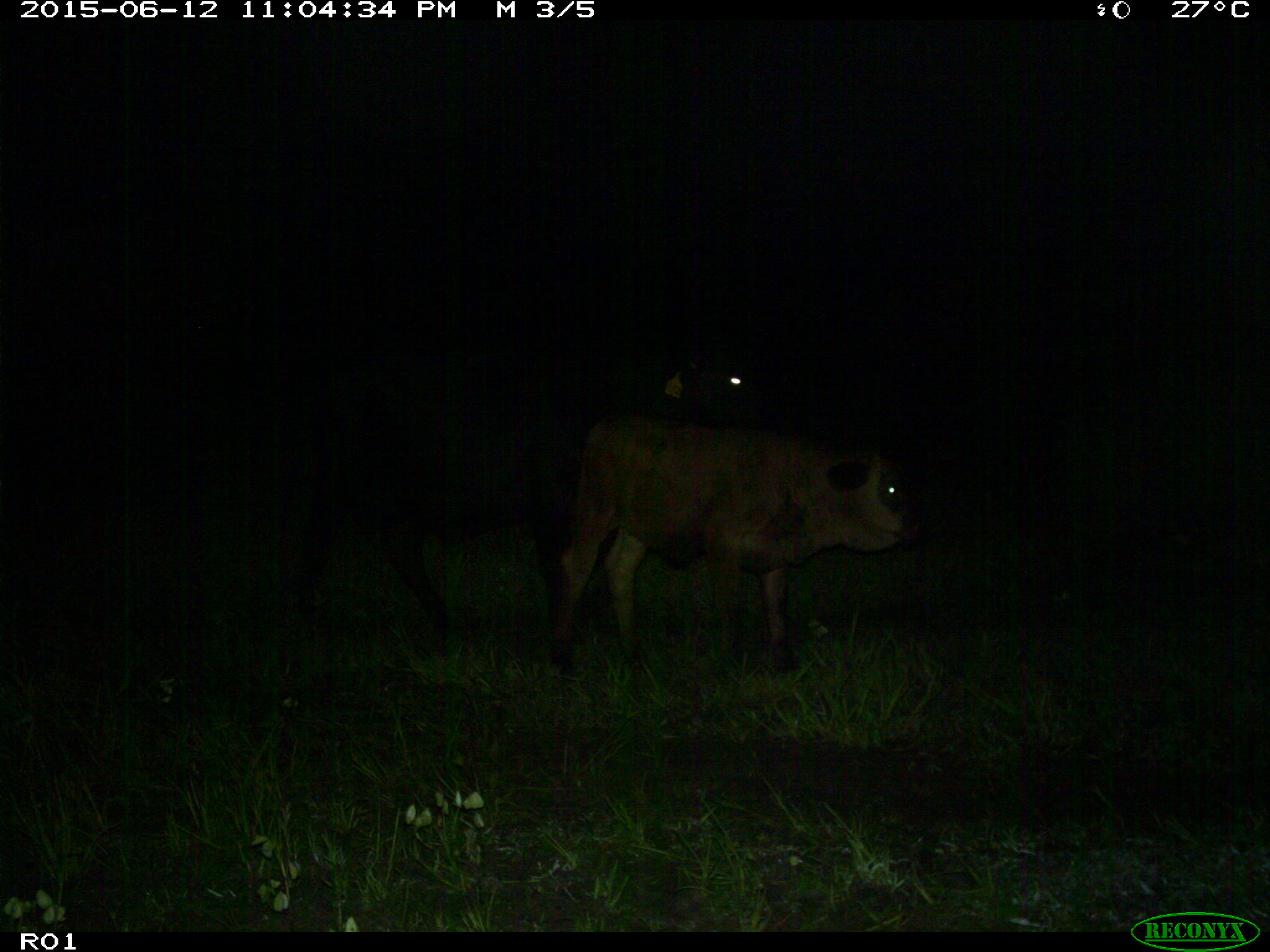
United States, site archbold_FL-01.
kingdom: Animalia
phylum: Chordata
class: Mammalia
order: Artiodactyla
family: Bovidae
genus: Bos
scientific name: Bos taurus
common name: domestic cow